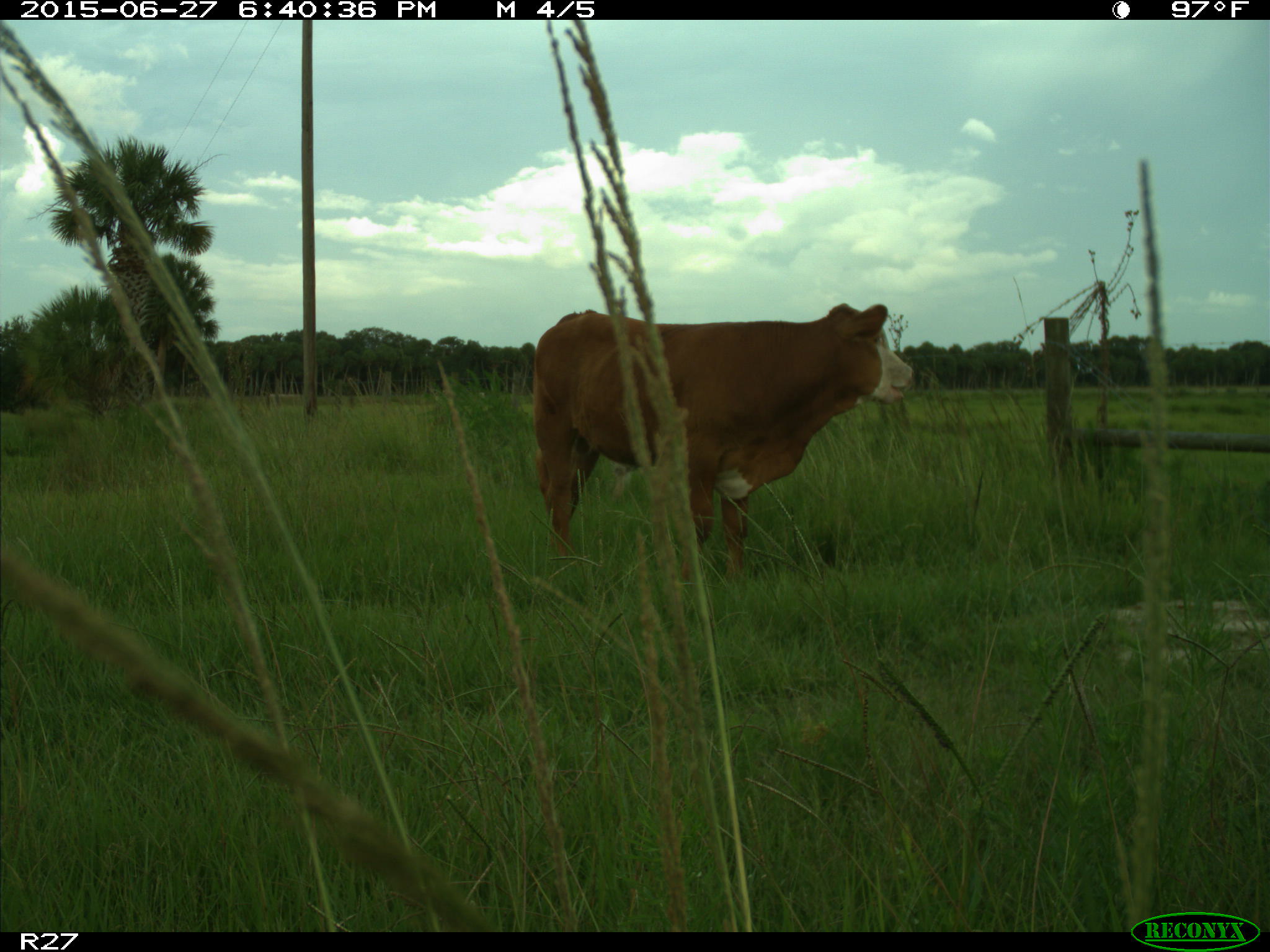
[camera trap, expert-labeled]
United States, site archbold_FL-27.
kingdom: Animalia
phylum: Chordata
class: Mammalia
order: Artiodactyla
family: Bovidae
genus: Bos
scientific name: Bos taurus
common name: domestic cow